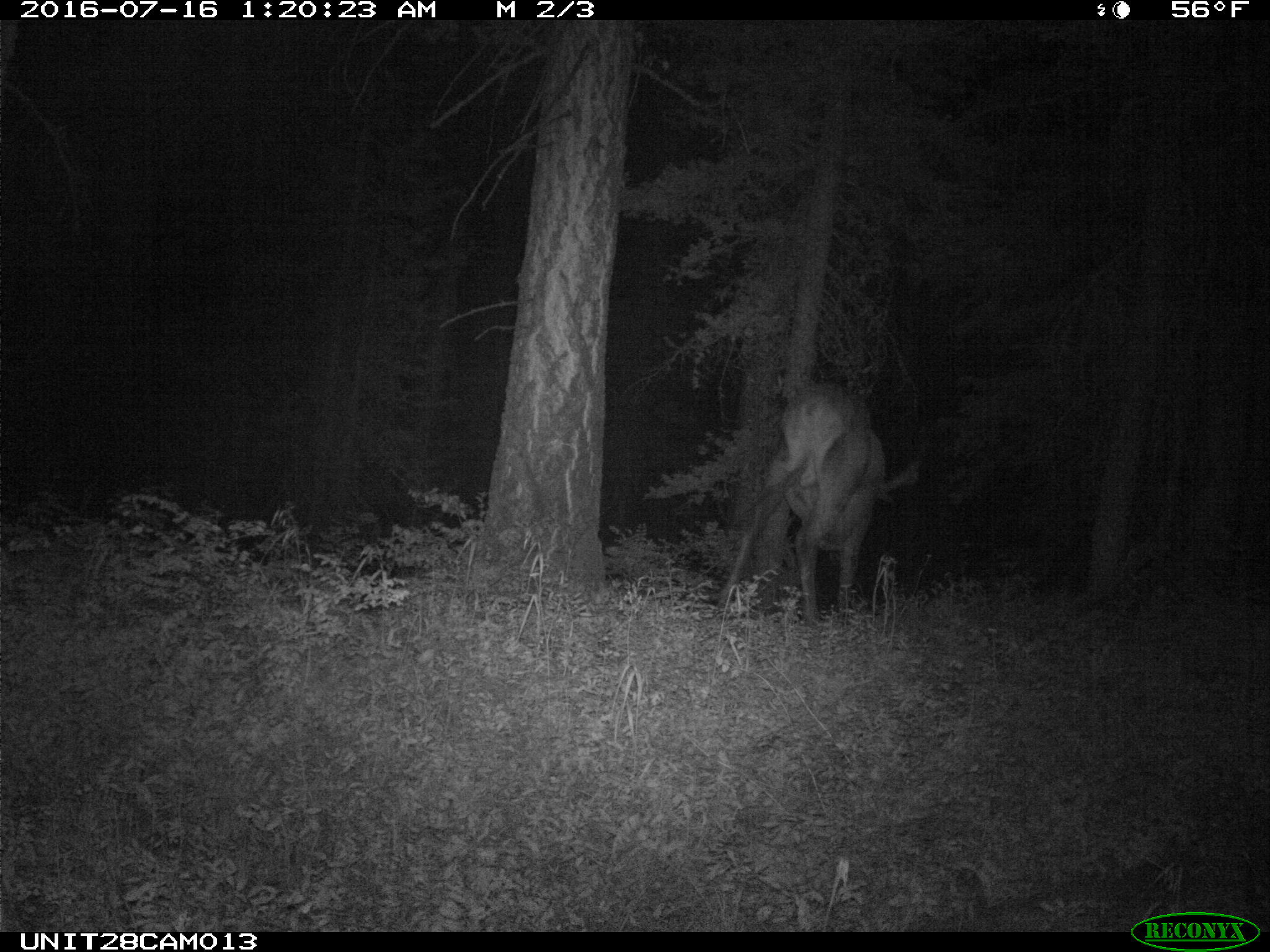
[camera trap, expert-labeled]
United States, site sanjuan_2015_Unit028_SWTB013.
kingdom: Animalia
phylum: Chordata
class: Mammalia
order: Artiodactyla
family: Cervidae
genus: Cervus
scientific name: Cervus elaphus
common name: red deer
Cervus elaphus (red deer).